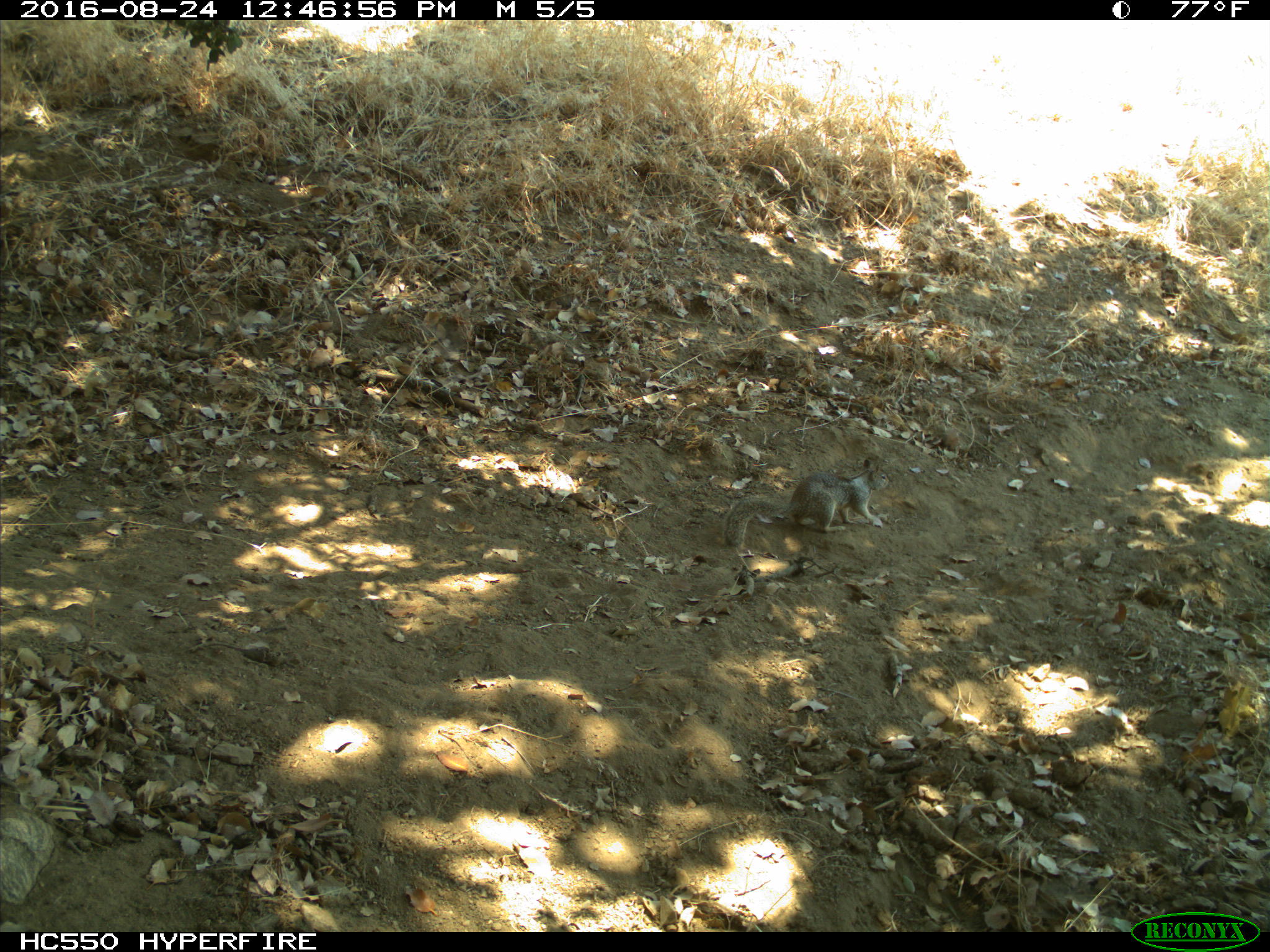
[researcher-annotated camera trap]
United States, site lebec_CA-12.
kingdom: Animalia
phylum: Chordata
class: Mammalia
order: Rodentia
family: Sciuridae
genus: Otospermophilus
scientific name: Otospermophilus beecheyi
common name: california ground squirrel